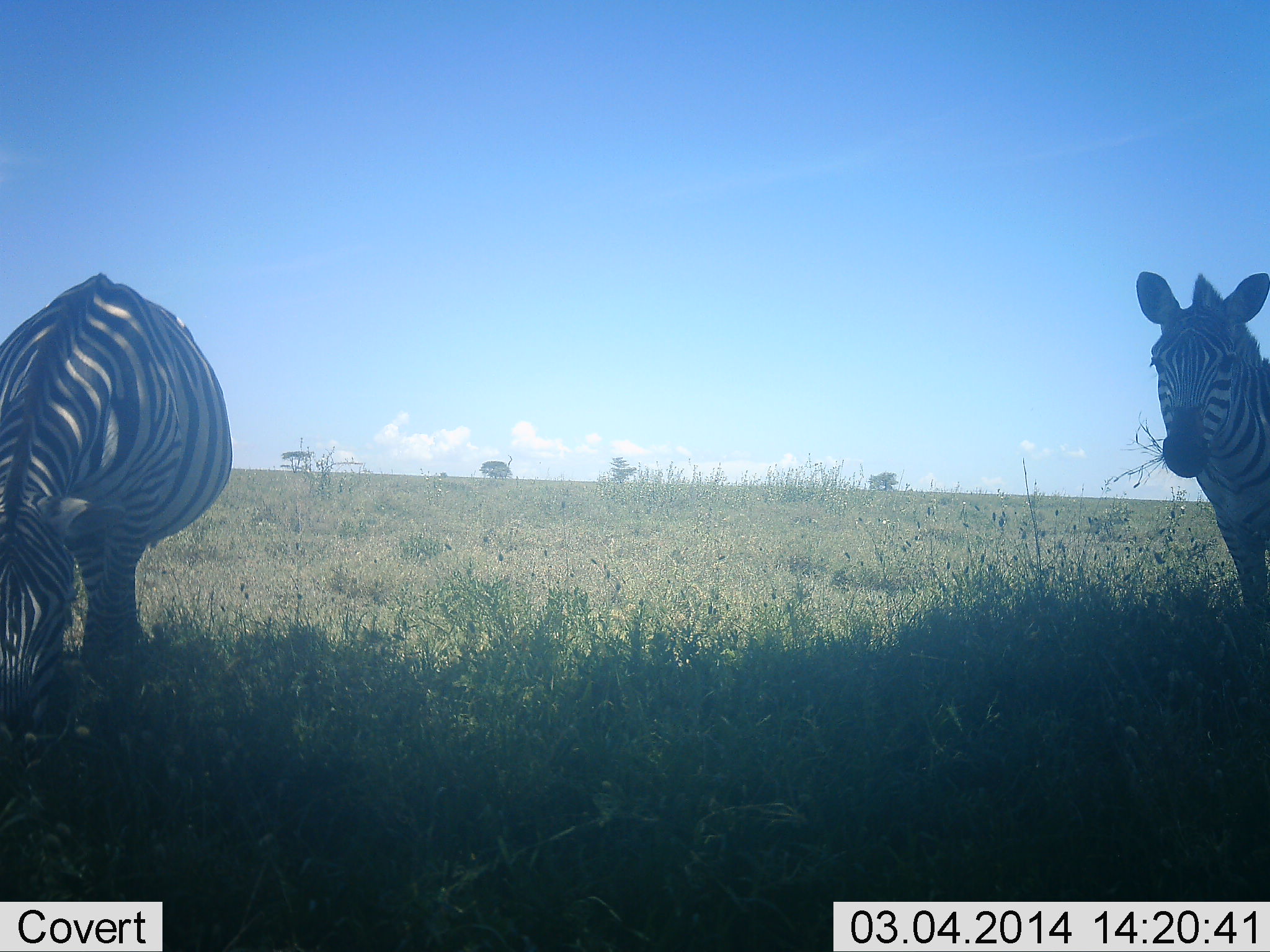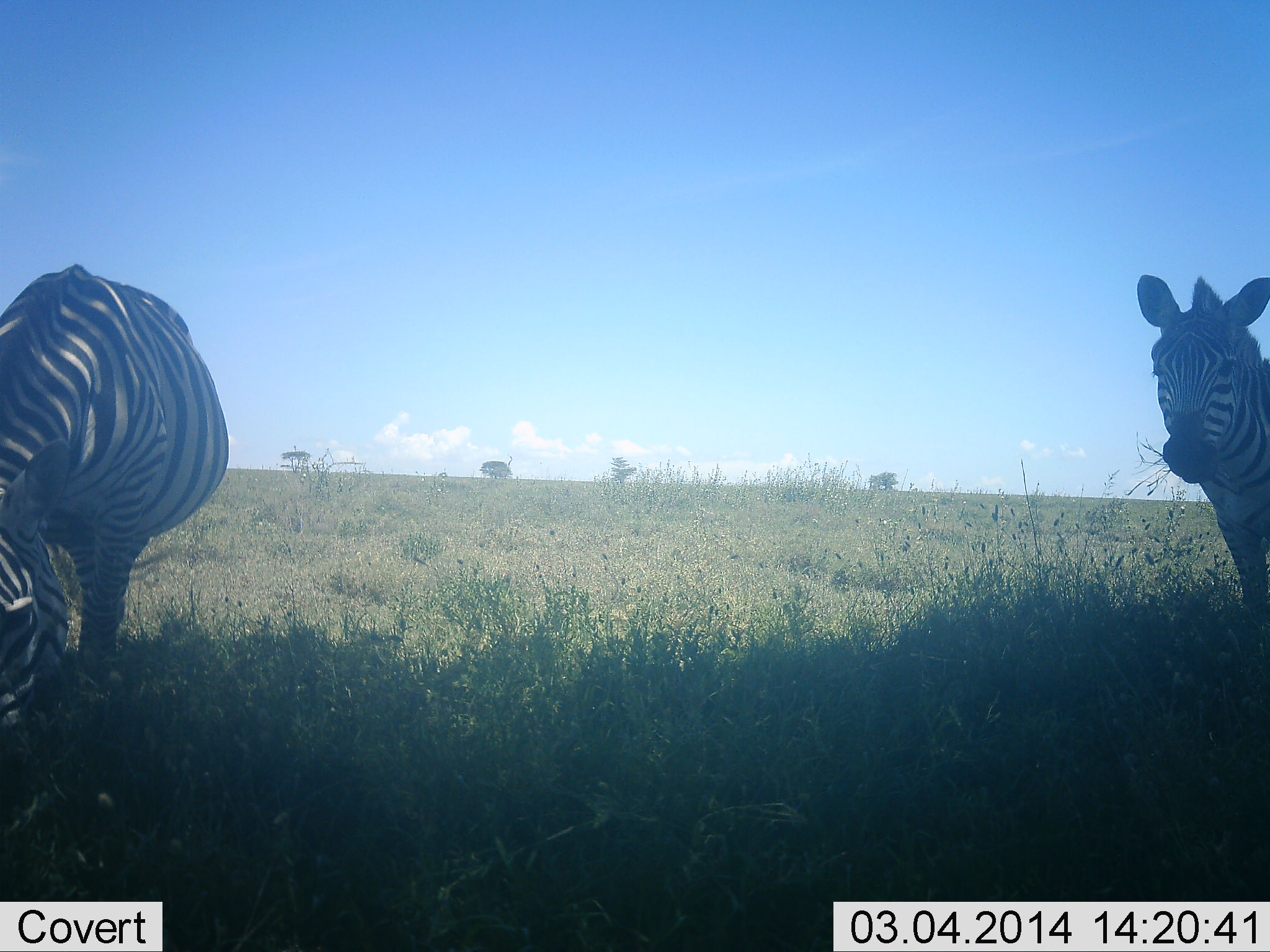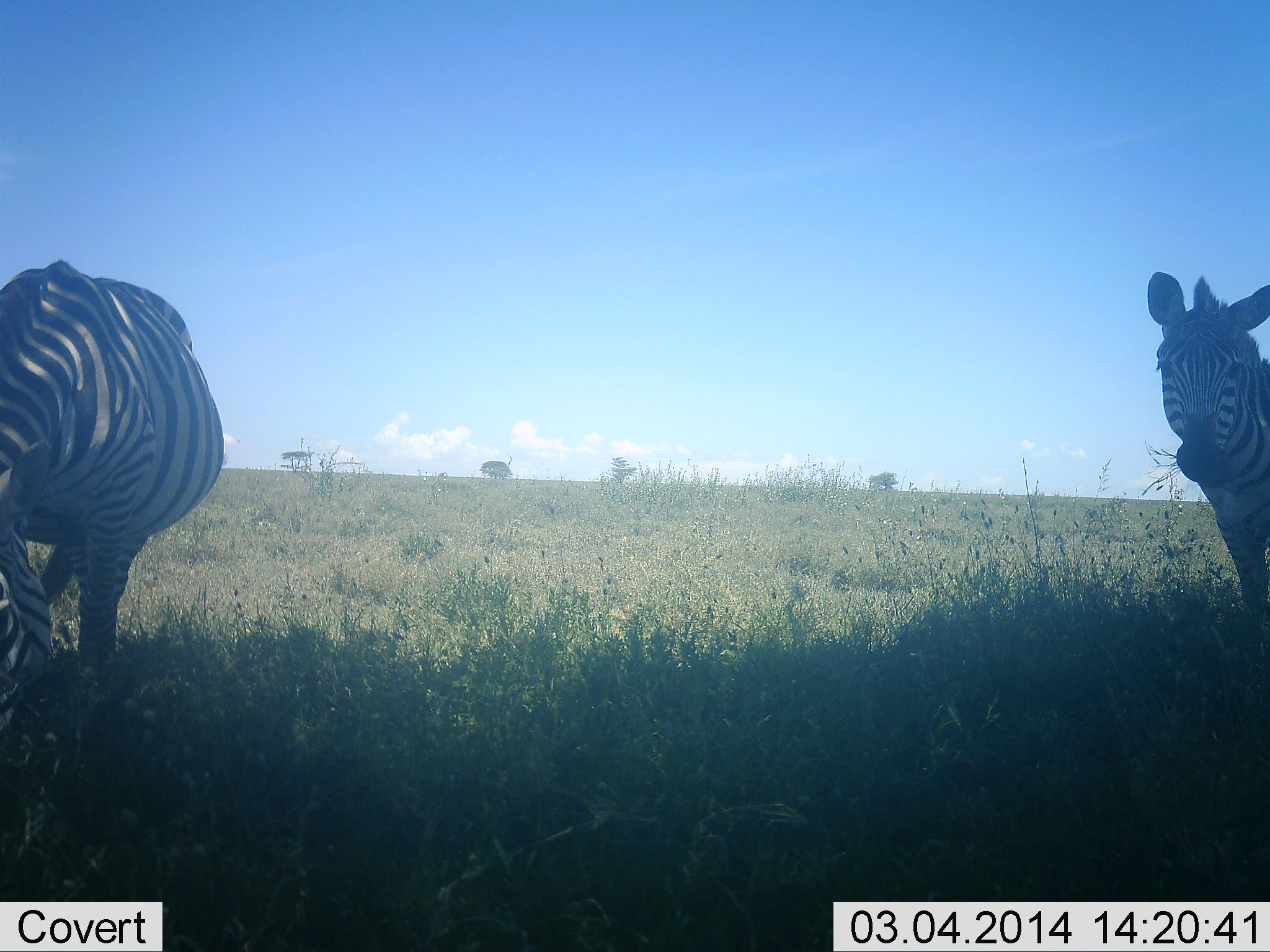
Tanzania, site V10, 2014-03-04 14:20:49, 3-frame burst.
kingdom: Animalia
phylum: Chordata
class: Mammalia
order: Perissodactyla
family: Equidae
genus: Equus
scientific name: Equus quagga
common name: plains zebra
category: zebra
Zebra (plains zebra) (Equus quagga), count 2. Behavior (volunteer vote fractions): standing 40%, resting 0%, moving 0%, interacting 0%. Young present (vote fraction): 0%. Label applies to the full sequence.